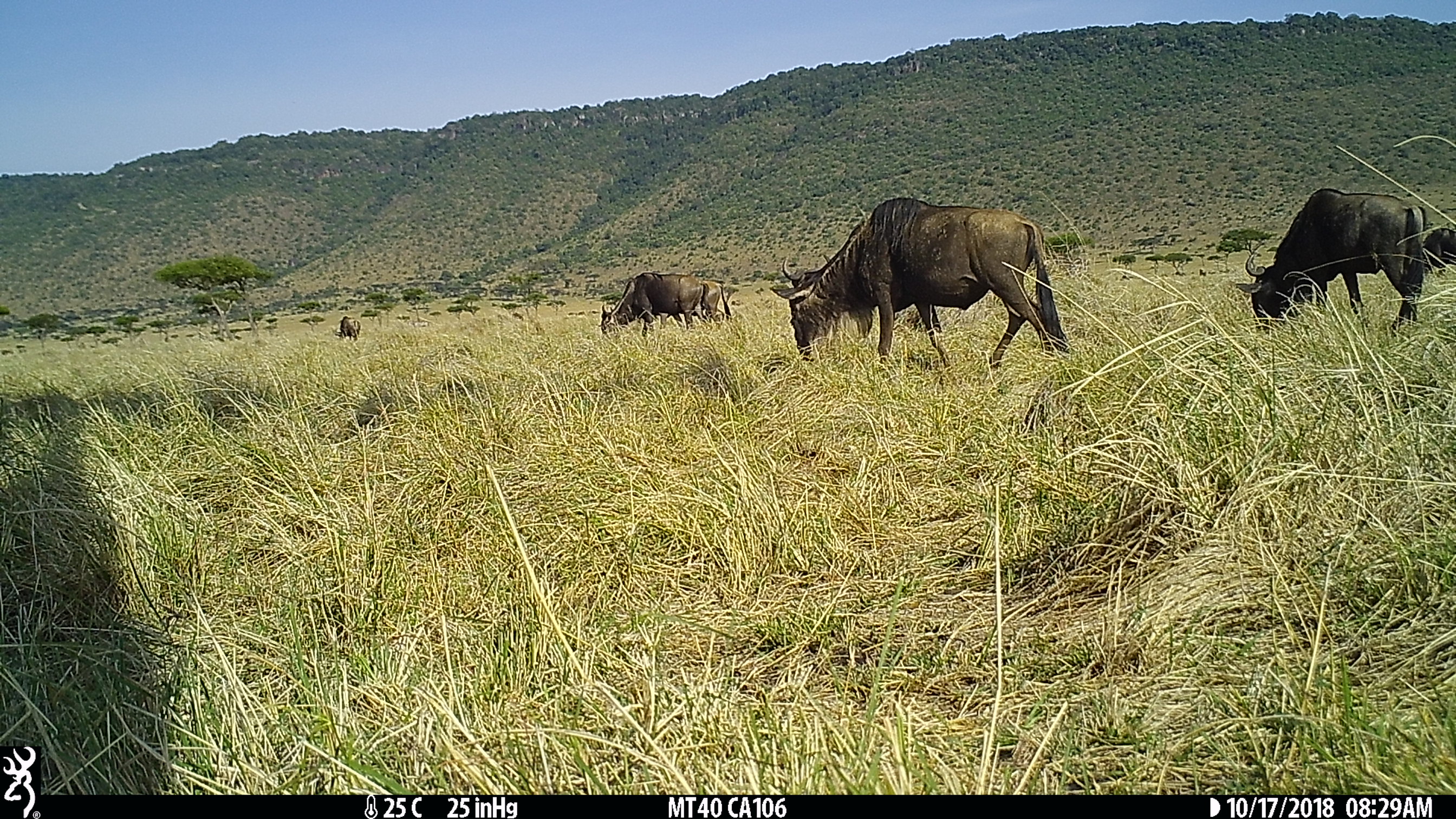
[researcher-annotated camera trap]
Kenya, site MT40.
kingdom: Animalia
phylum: Chordata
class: Mammalia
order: Artiodactyla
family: Bovidae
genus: Connochaetes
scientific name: Connochaetes taurinus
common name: blue wildebeest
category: wildebeest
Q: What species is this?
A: Wildebeest (blue wildebeest) (Connochaetes taurinus).